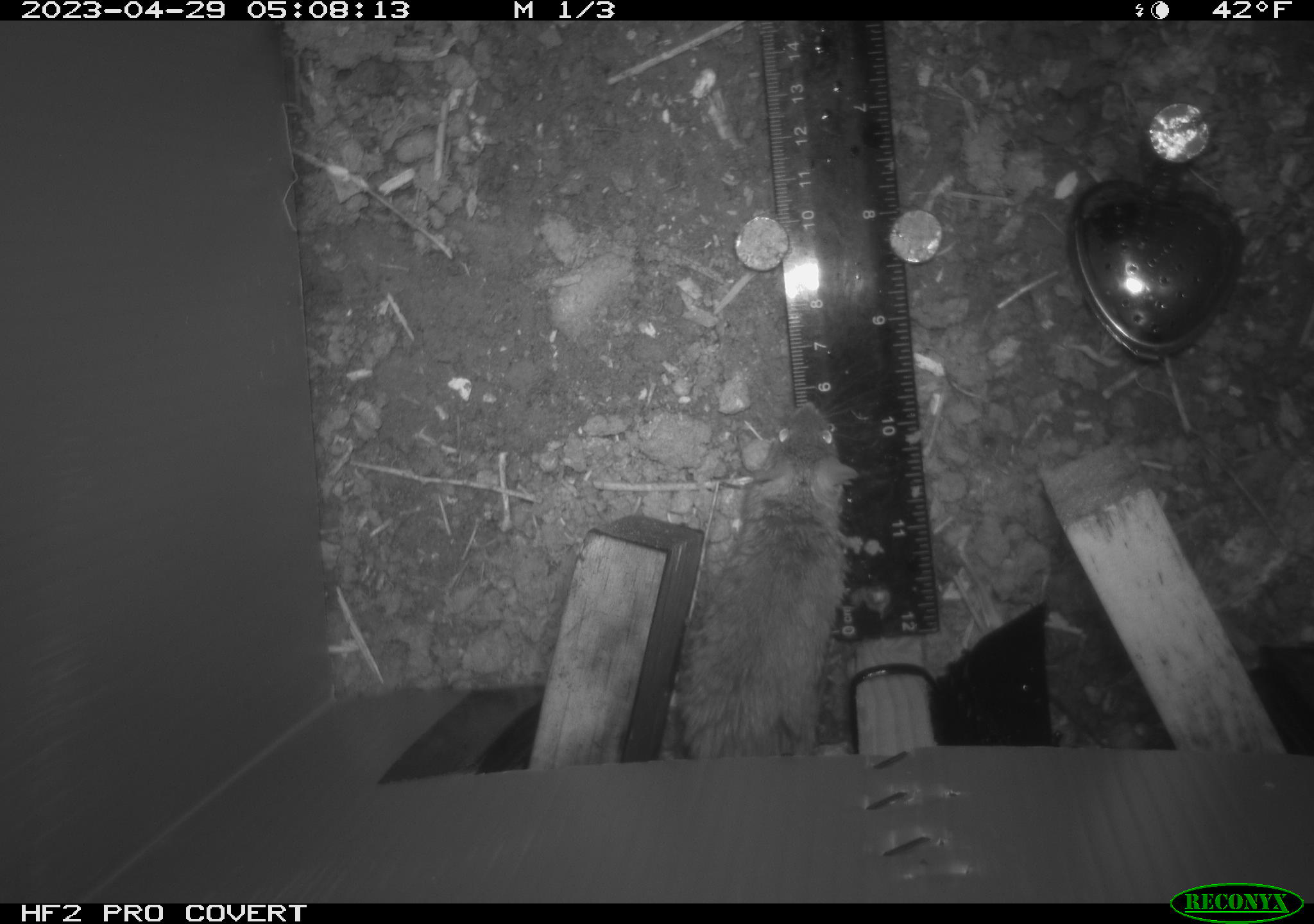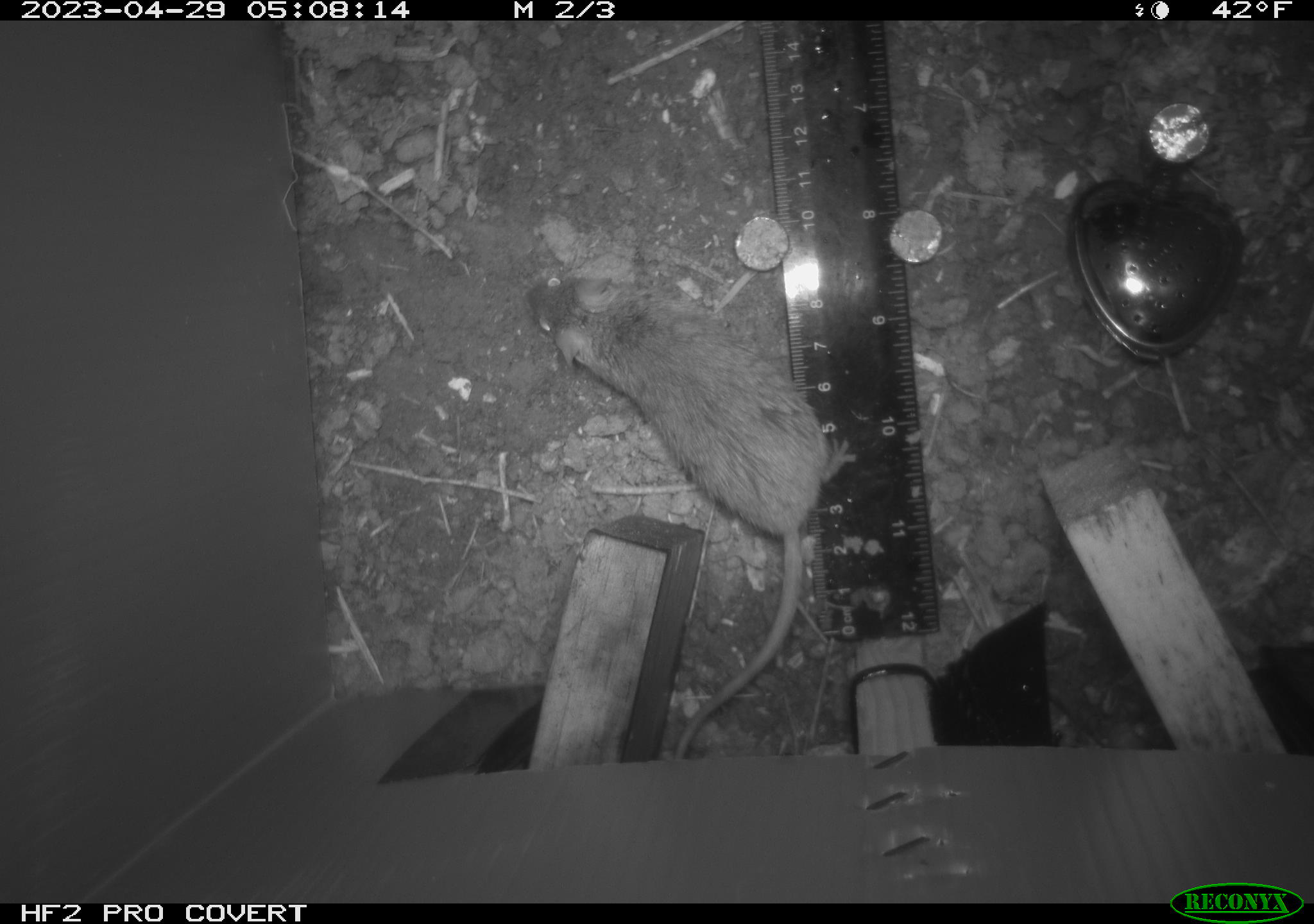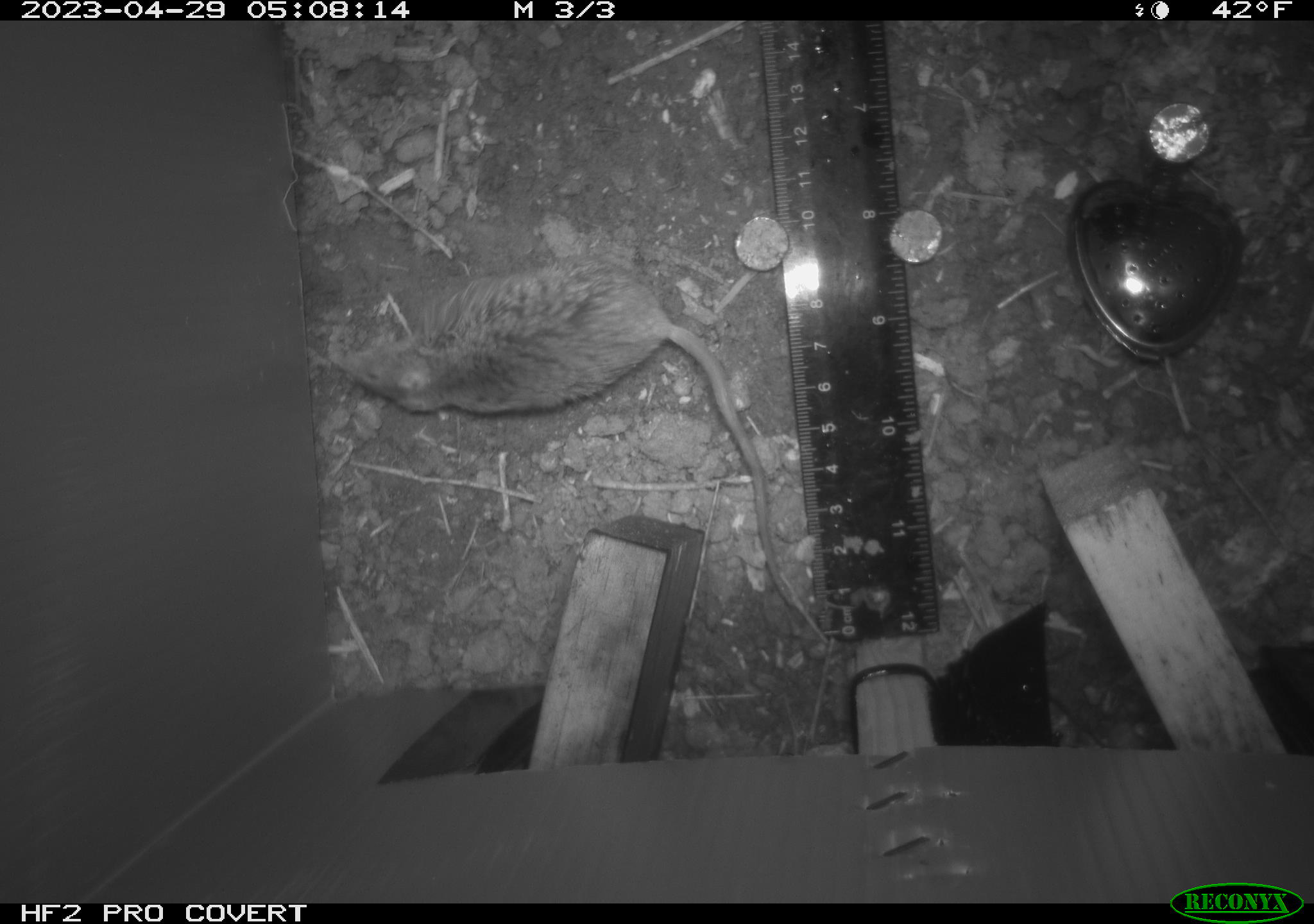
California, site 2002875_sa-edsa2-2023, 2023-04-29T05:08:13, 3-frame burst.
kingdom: Animalia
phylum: Chordata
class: Mammalia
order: Rodentia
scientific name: Rodentia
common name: mouse species